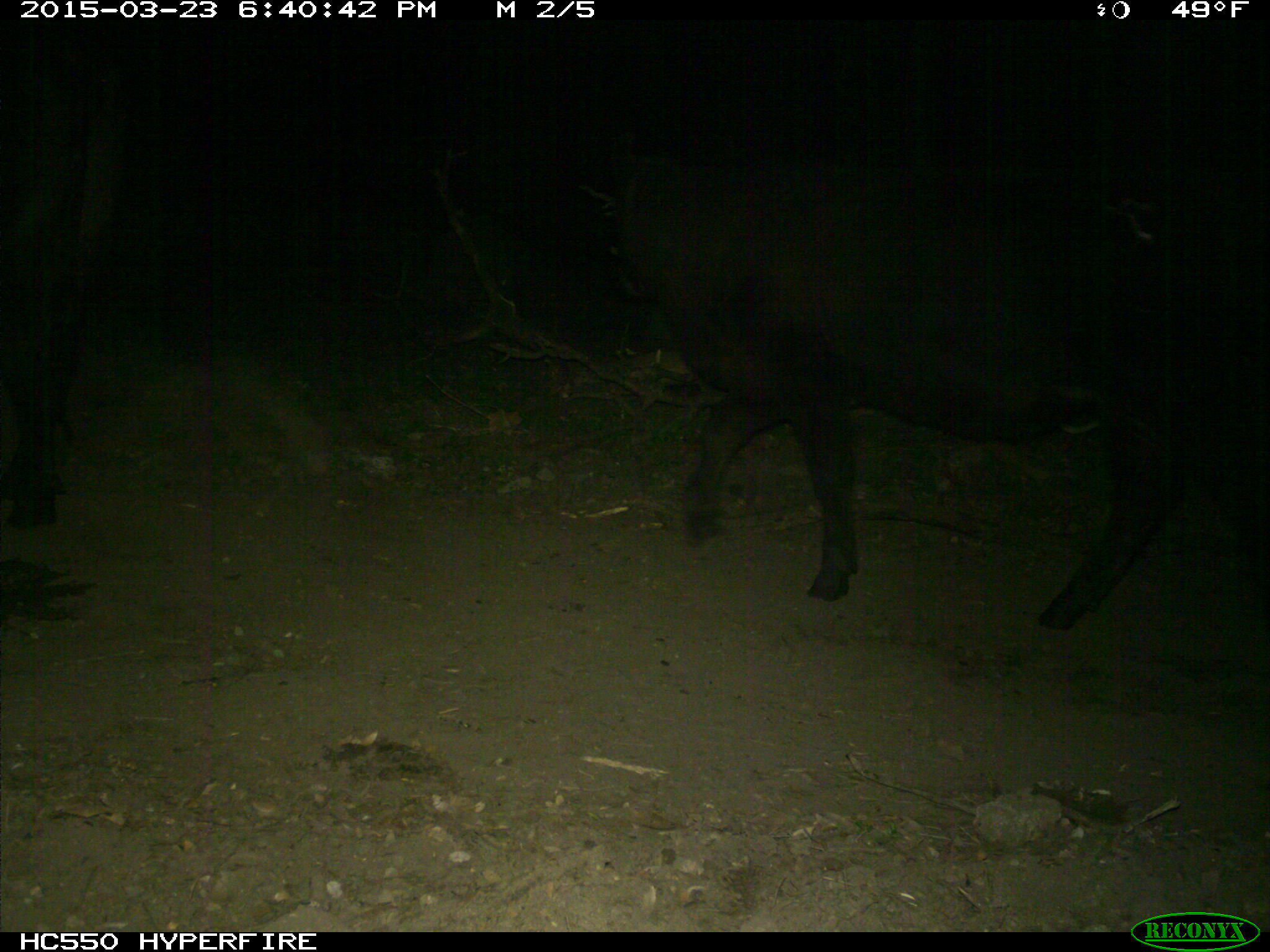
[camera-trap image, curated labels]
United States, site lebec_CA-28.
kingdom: Animalia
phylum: Chordata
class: Mammalia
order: Artiodactyla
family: Bovidae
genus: Bos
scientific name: Bos taurus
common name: domestic cow